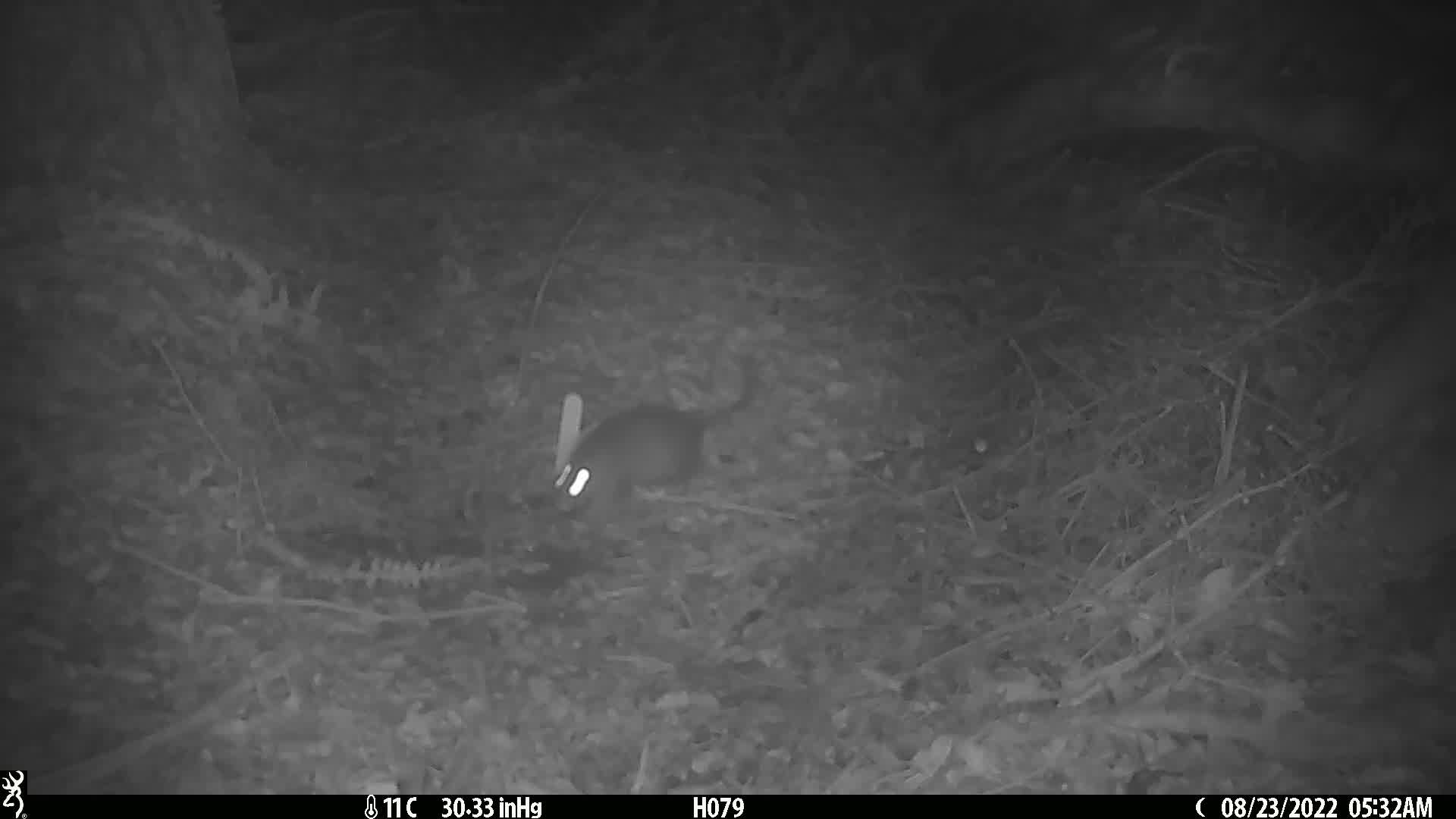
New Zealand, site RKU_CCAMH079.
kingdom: Animalia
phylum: Chordata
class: Mammalia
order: Rodentia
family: Muridae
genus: Rattus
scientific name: Rattus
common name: rat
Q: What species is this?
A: Rat (Rattus).